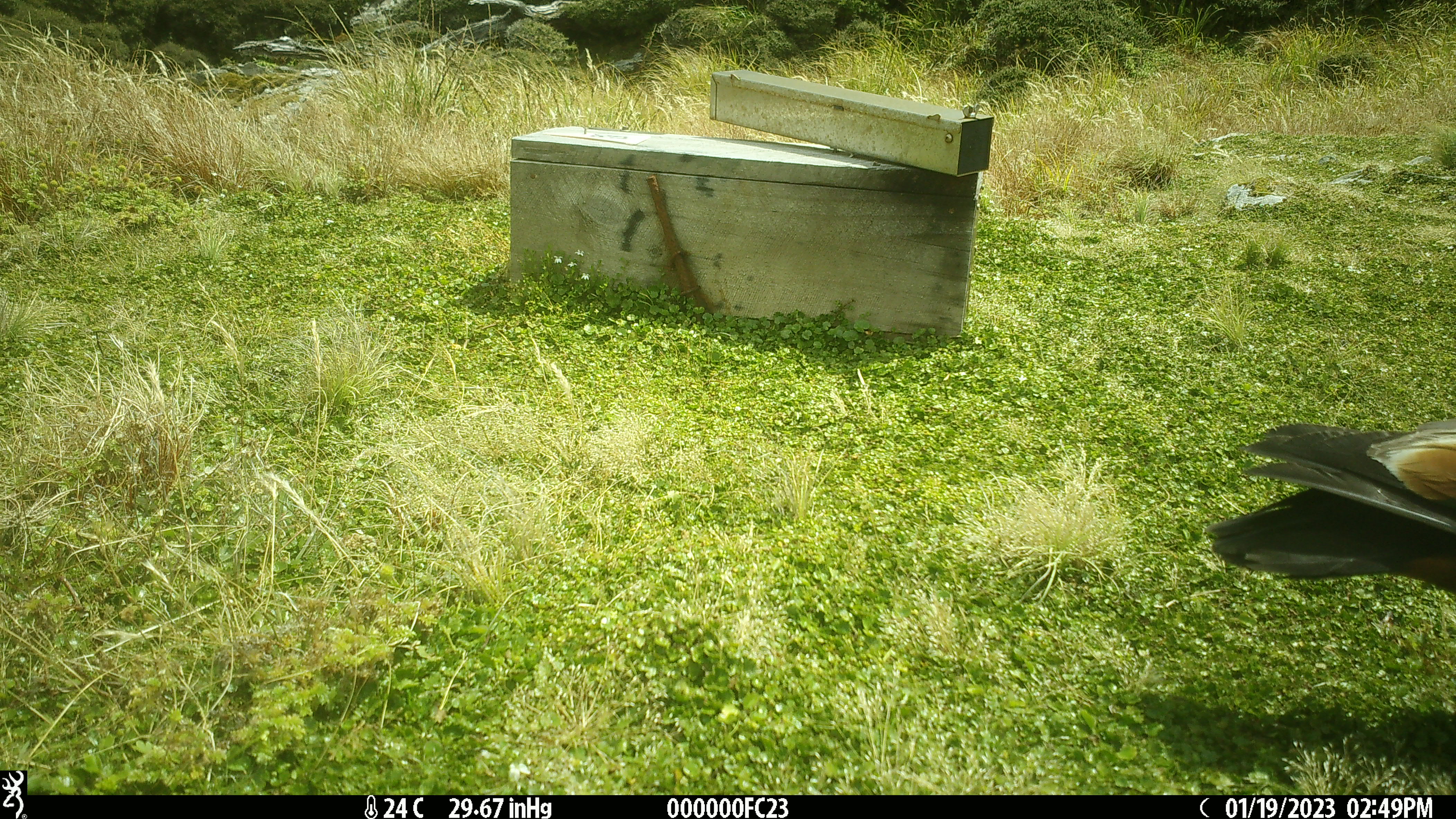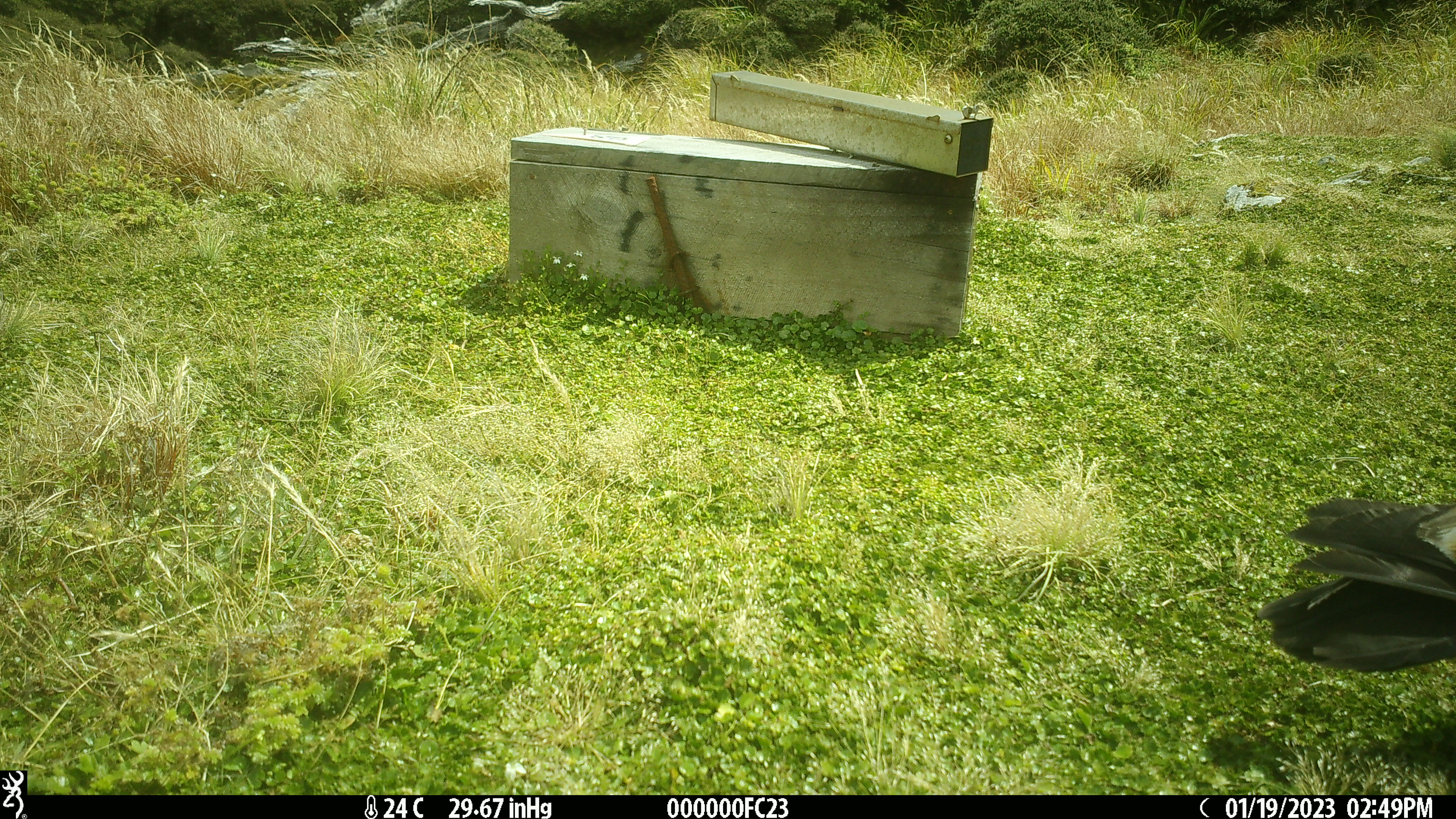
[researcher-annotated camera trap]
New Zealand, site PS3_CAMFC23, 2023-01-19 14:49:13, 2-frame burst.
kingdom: Animalia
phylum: Chordata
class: Aves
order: Anseriformes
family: Anatidae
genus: Tadorna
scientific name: Tadorna variegata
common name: paradise shelduck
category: paradise duck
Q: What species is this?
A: Paradise duck (paradise shelduck) (Tadorna variegata).